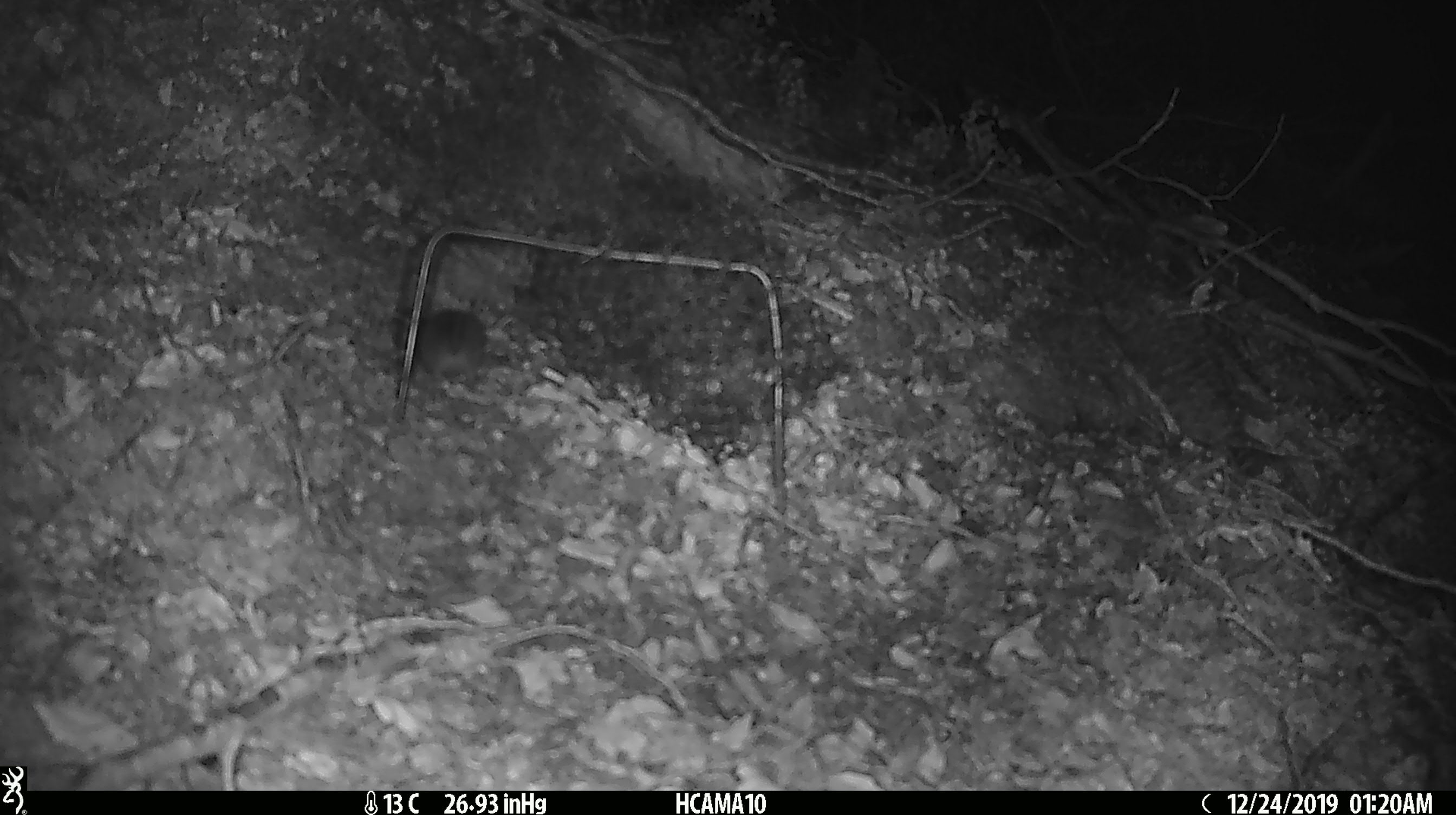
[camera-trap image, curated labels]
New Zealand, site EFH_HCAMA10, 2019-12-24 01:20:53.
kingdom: Animalia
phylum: Chordata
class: Mammalia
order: Rodentia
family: Muridae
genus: Mus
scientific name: Mus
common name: mouse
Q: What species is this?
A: Mouse (Mus).